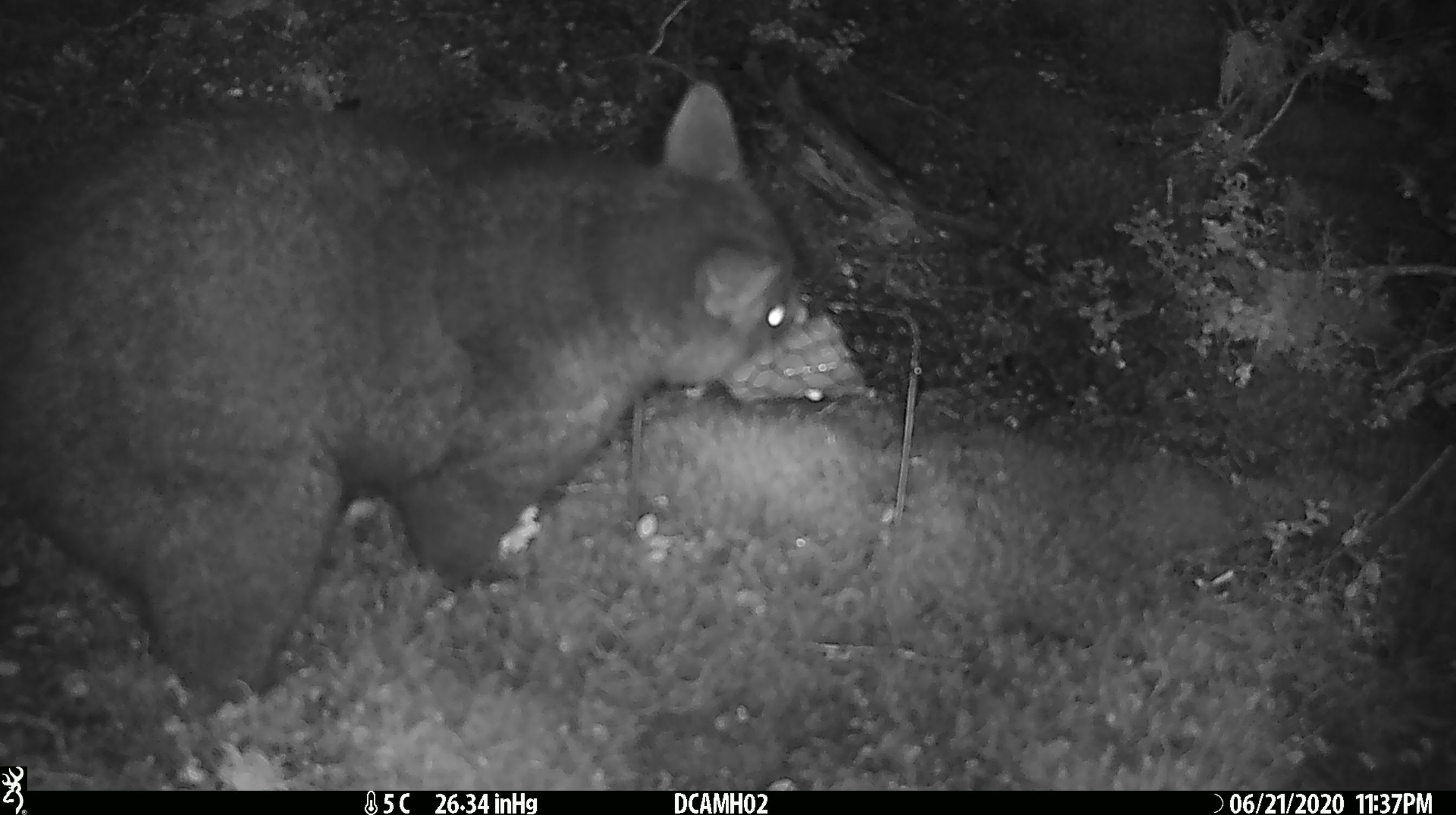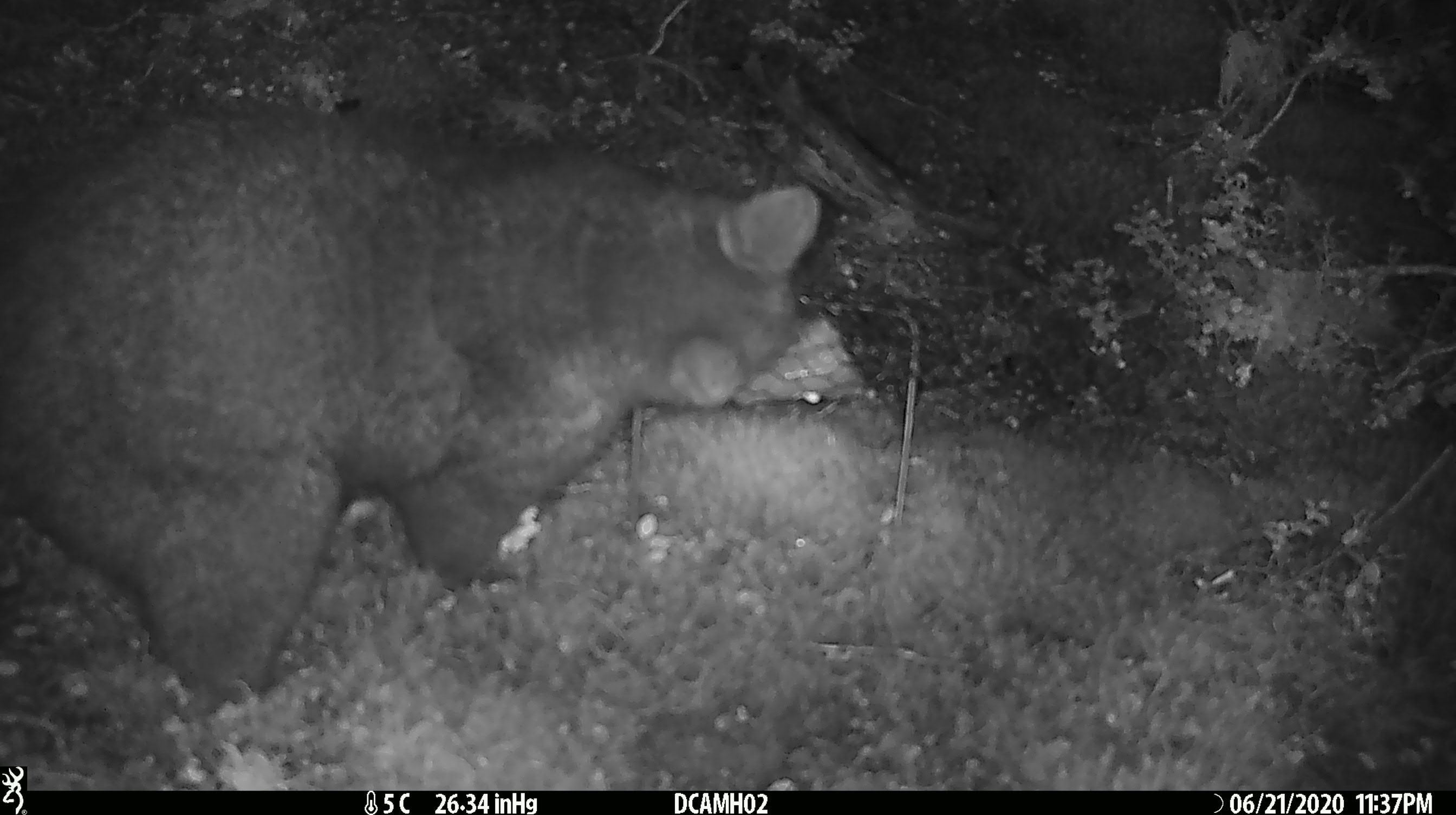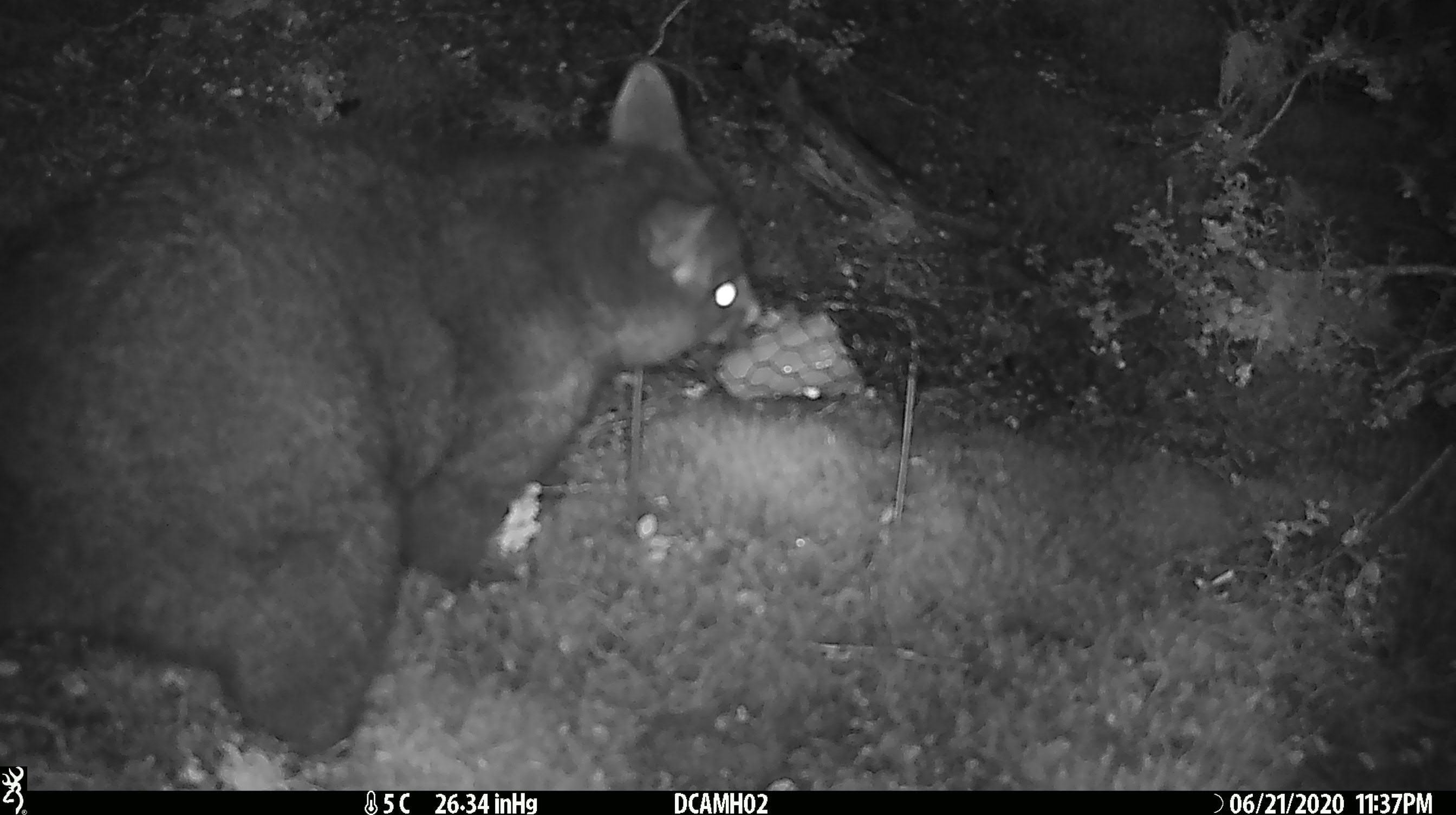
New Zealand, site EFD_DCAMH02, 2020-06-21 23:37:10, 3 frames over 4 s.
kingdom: Animalia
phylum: Chordata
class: Mammalia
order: Diprotodontia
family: Phalangeridae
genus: Trichosurus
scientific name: Trichosurus vulpecula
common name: common brushtail possum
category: possum